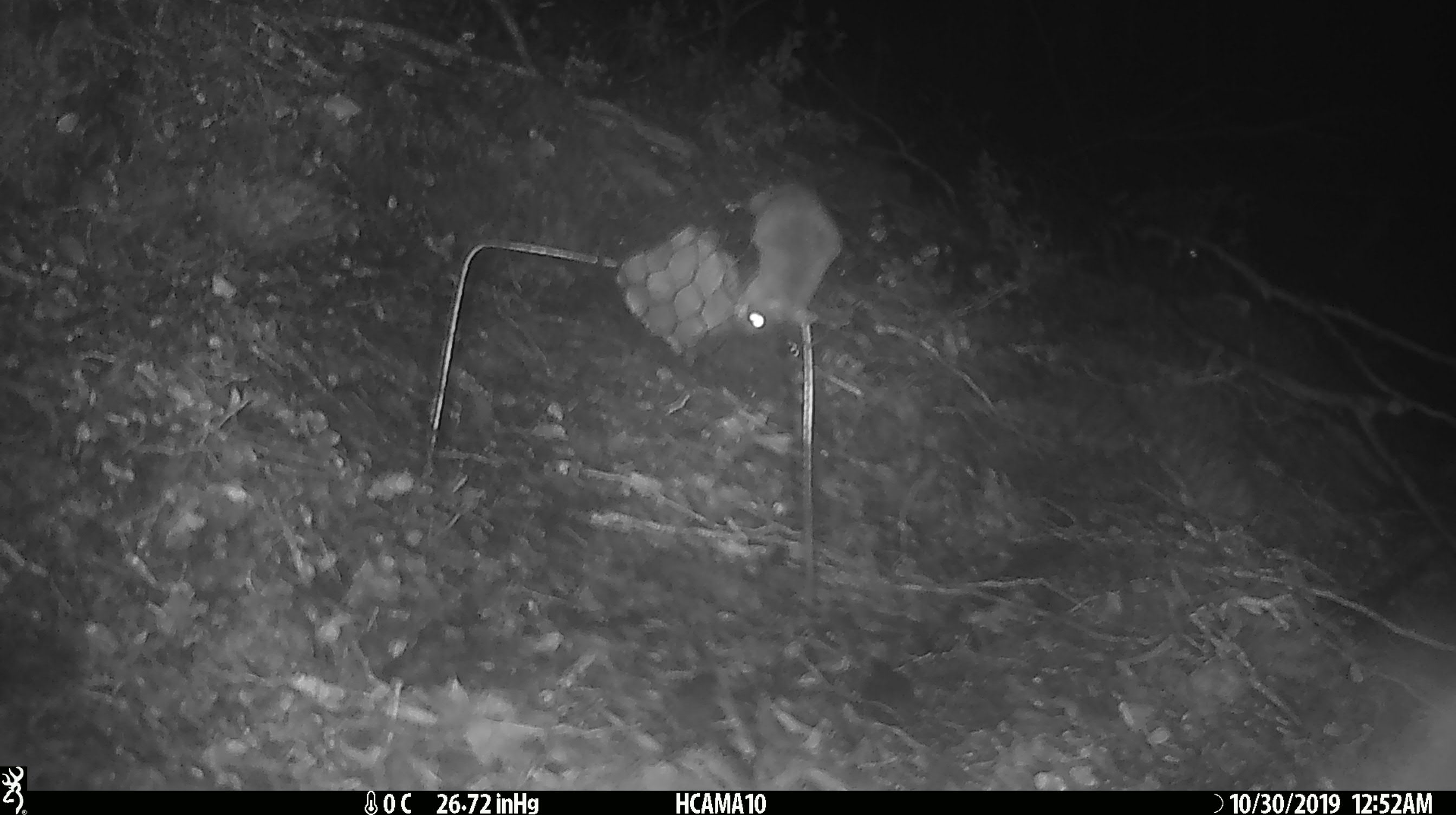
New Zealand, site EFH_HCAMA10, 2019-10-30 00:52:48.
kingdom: Animalia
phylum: Chordata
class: Mammalia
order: Rodentia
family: Muridae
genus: Mus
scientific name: Mus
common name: mouse